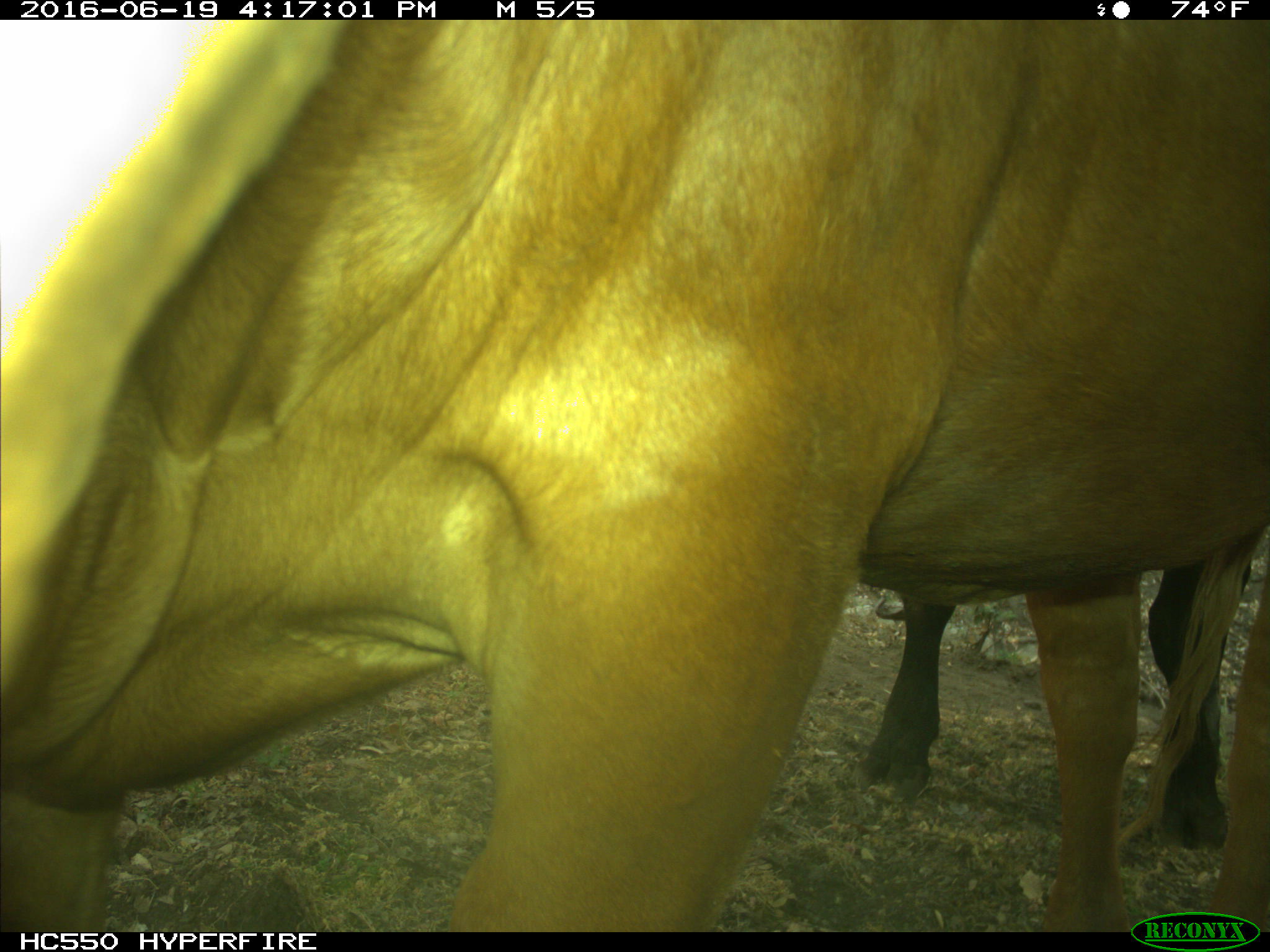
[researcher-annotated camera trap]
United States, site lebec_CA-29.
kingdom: Animalia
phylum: Chordata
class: Mammalia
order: Artiodactyla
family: Bovidae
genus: Bos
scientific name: Bos taurus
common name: domestic cow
Bos taurus (domestic cow).